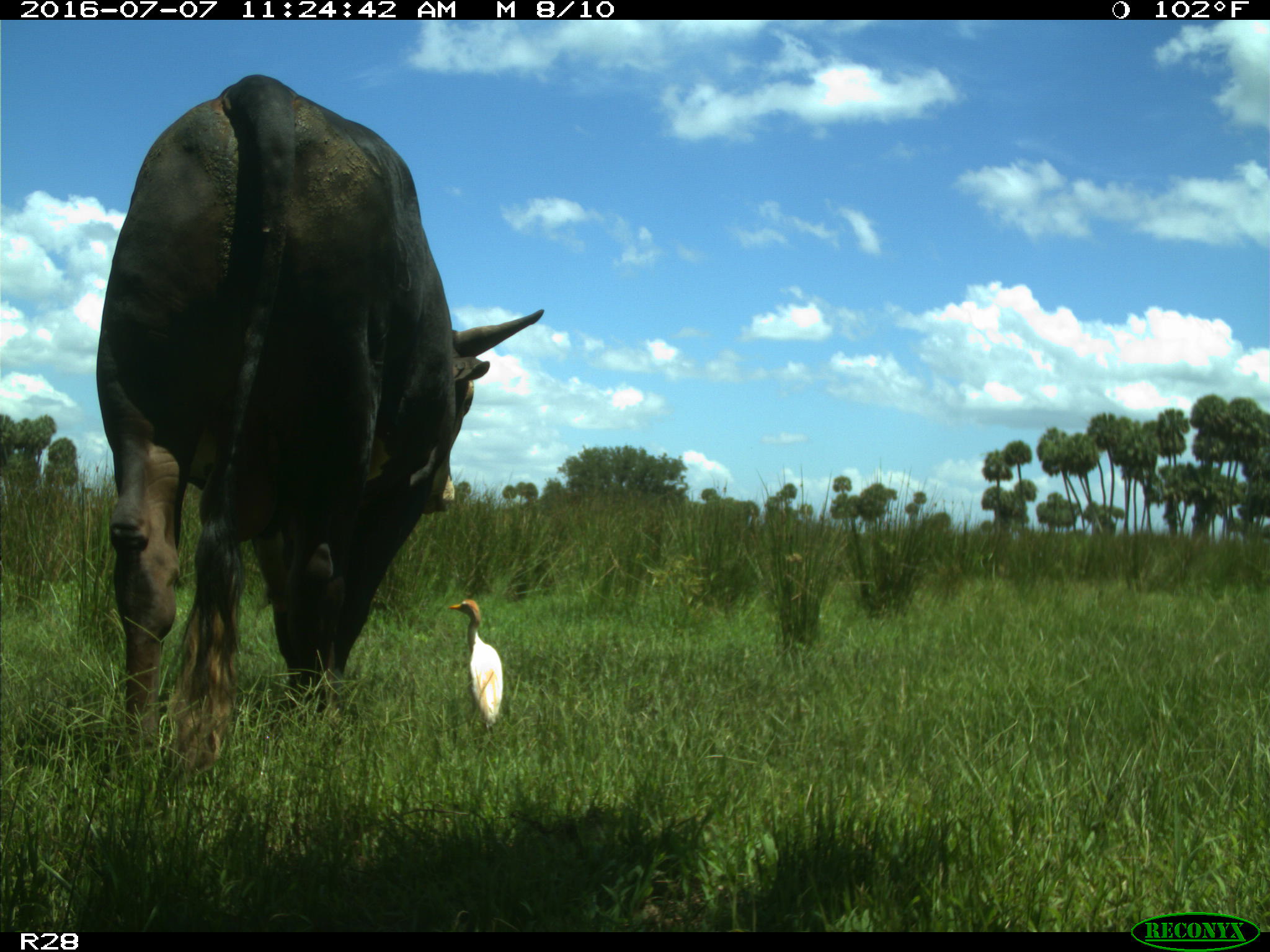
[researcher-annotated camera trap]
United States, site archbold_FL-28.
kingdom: Animalia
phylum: Chordata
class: Mammalia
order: Artiodactyla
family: Bovidae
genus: Bos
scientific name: Bos taurus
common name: domestic cow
Bos taurus (domestic cow).